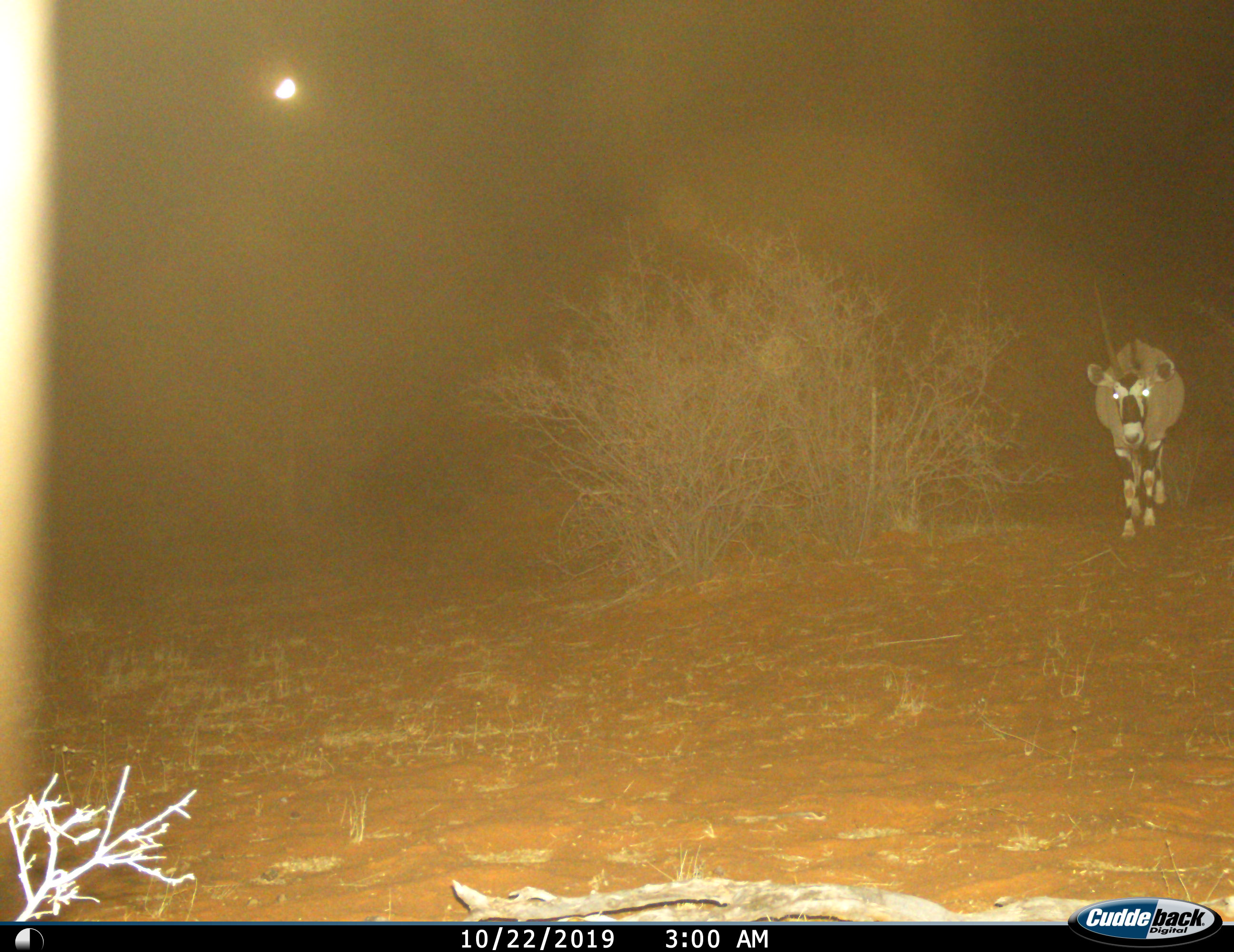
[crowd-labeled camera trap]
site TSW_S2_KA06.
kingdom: Animalia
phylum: Chordata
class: Mammalia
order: Artiodactyla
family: Bovidae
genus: Oryx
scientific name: Oryx gazella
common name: gemsbok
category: oryx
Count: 1.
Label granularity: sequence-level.